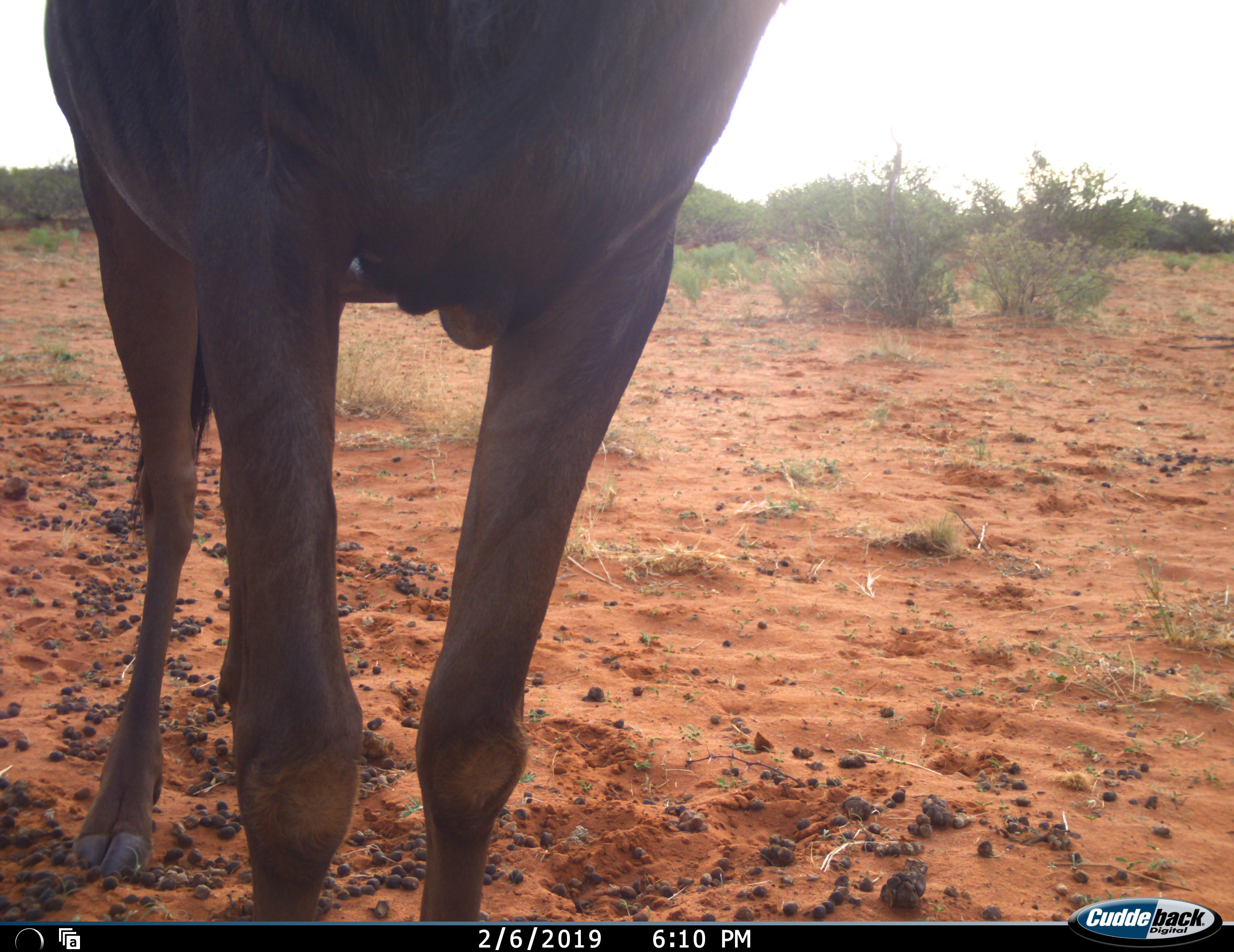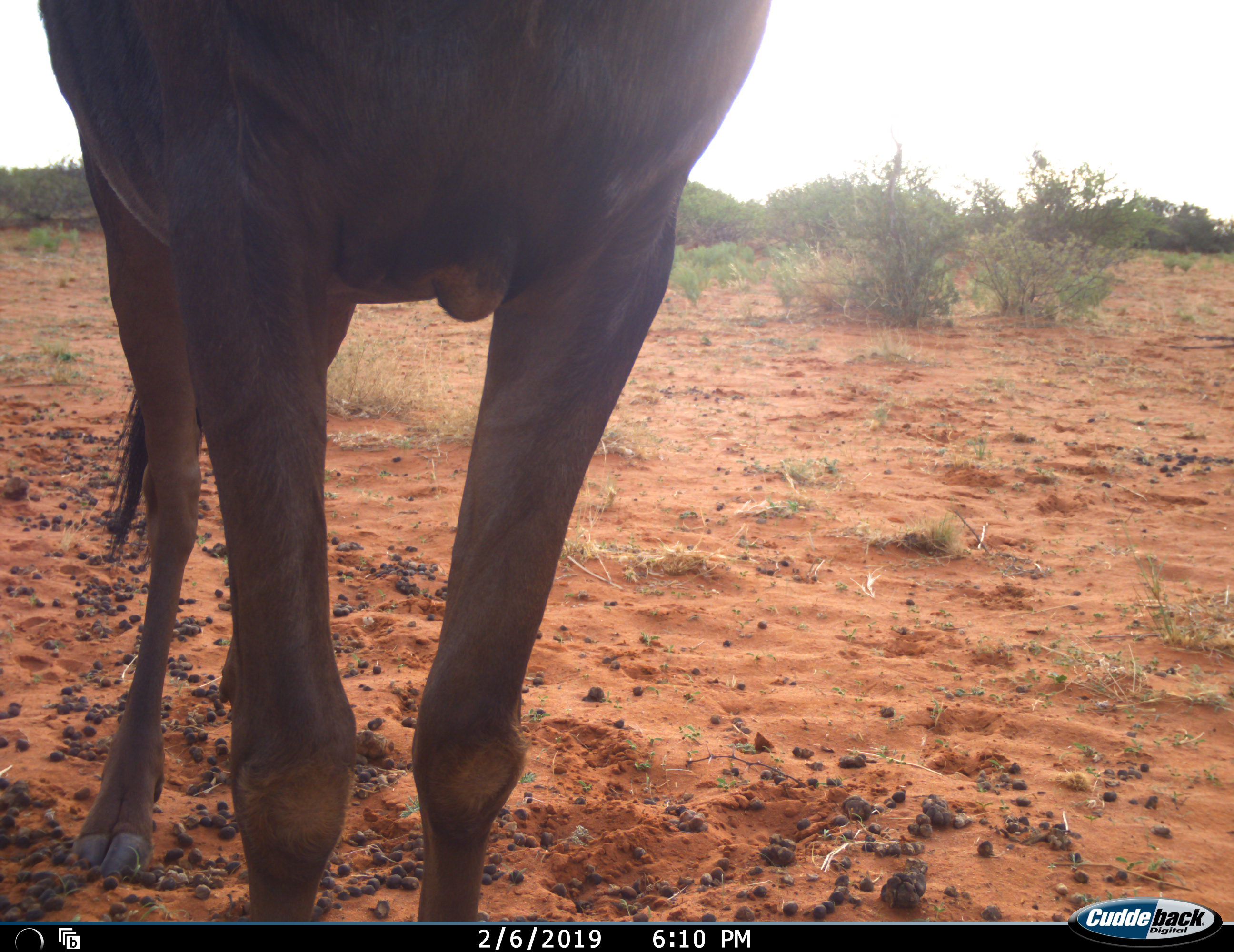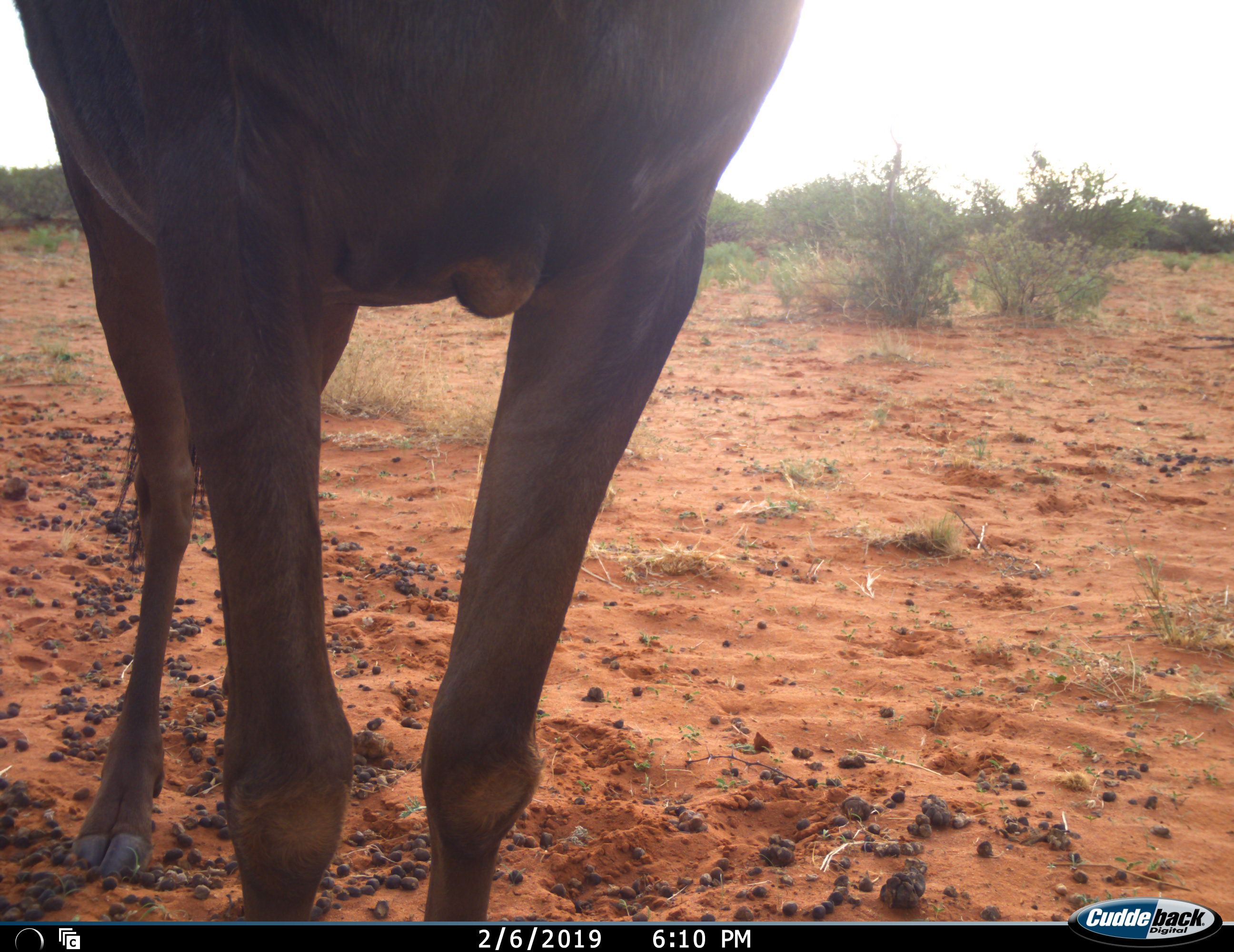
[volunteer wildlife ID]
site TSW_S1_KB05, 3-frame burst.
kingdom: Animalia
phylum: Chordata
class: Mammalia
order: Artiodactyla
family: Bovidae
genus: Connochaetes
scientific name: Connochaetes taurinus taurinus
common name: blue wildebeest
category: wildebeestblue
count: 1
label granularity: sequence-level